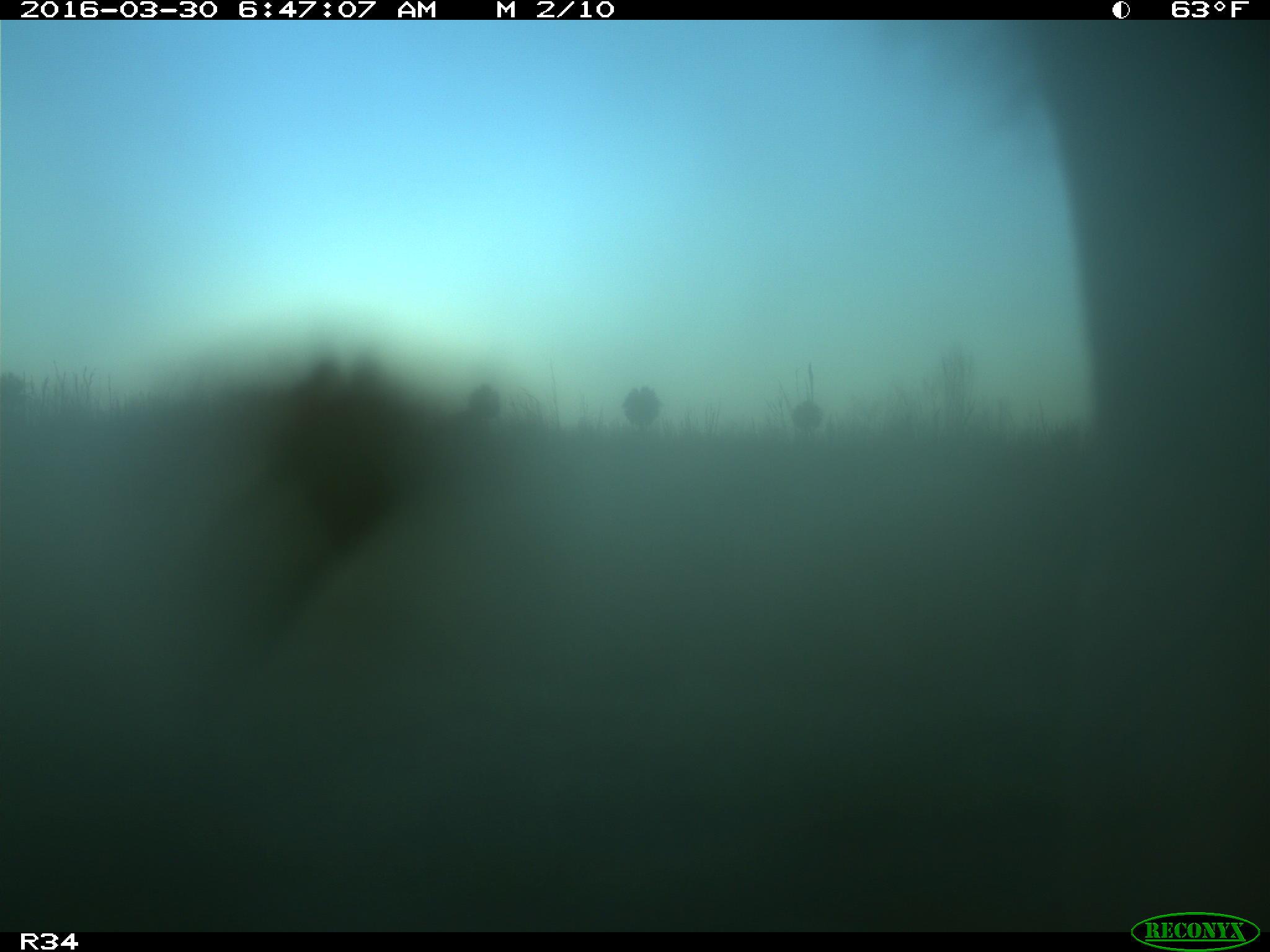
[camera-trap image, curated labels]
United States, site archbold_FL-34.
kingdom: Animalia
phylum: Chordata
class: Mammalia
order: Artiodactyla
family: Bovidae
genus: Bos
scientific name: Bos taurus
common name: domestic cow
Bos taurus (domestic cow).